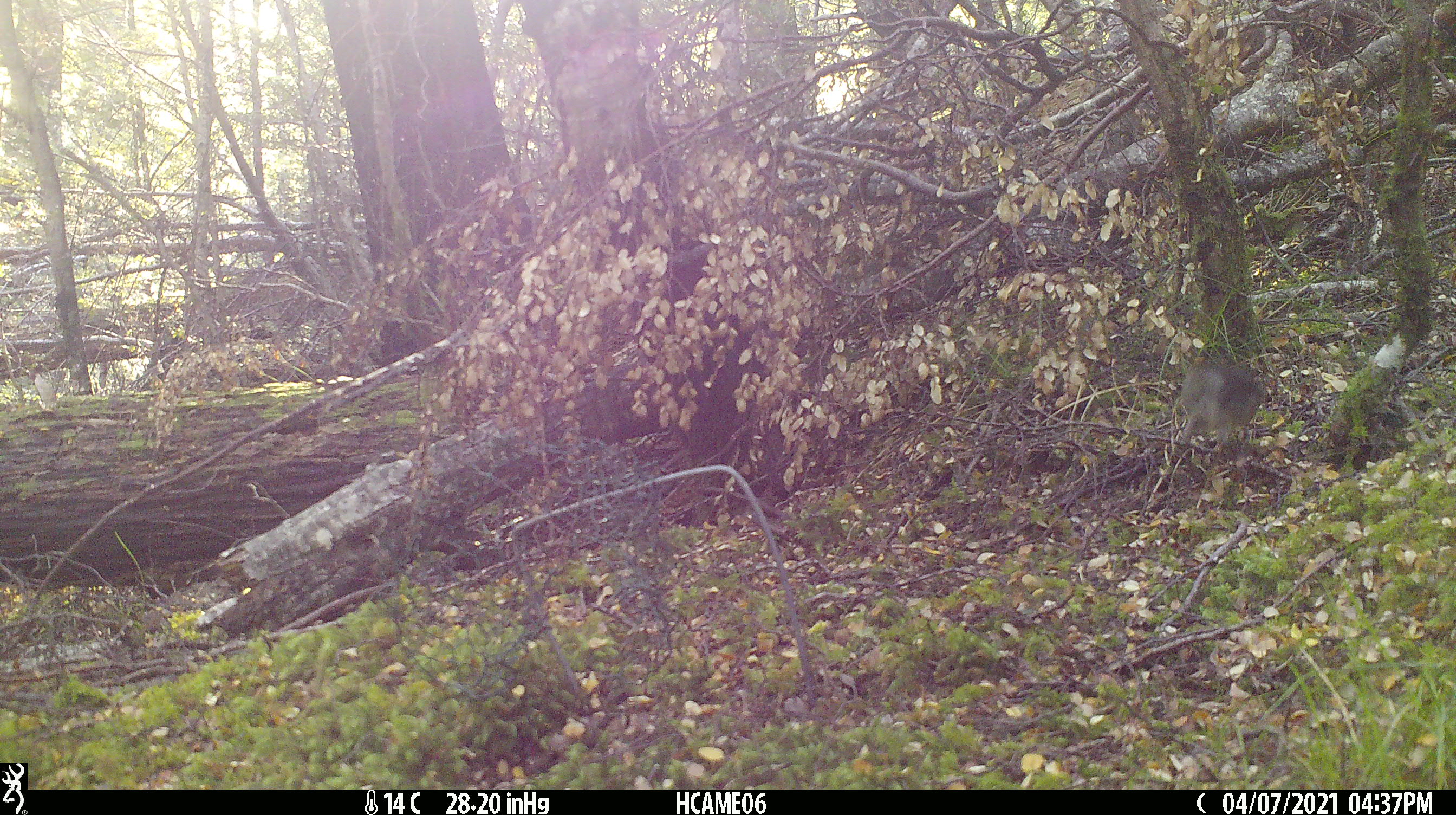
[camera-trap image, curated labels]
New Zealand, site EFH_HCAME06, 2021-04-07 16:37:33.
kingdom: Animalia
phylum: Chordata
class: Aves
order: Passeriformes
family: Petroicidae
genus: Petroica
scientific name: Petroica macrocephala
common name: tomtit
Tomtit (Petroica macrocephala).